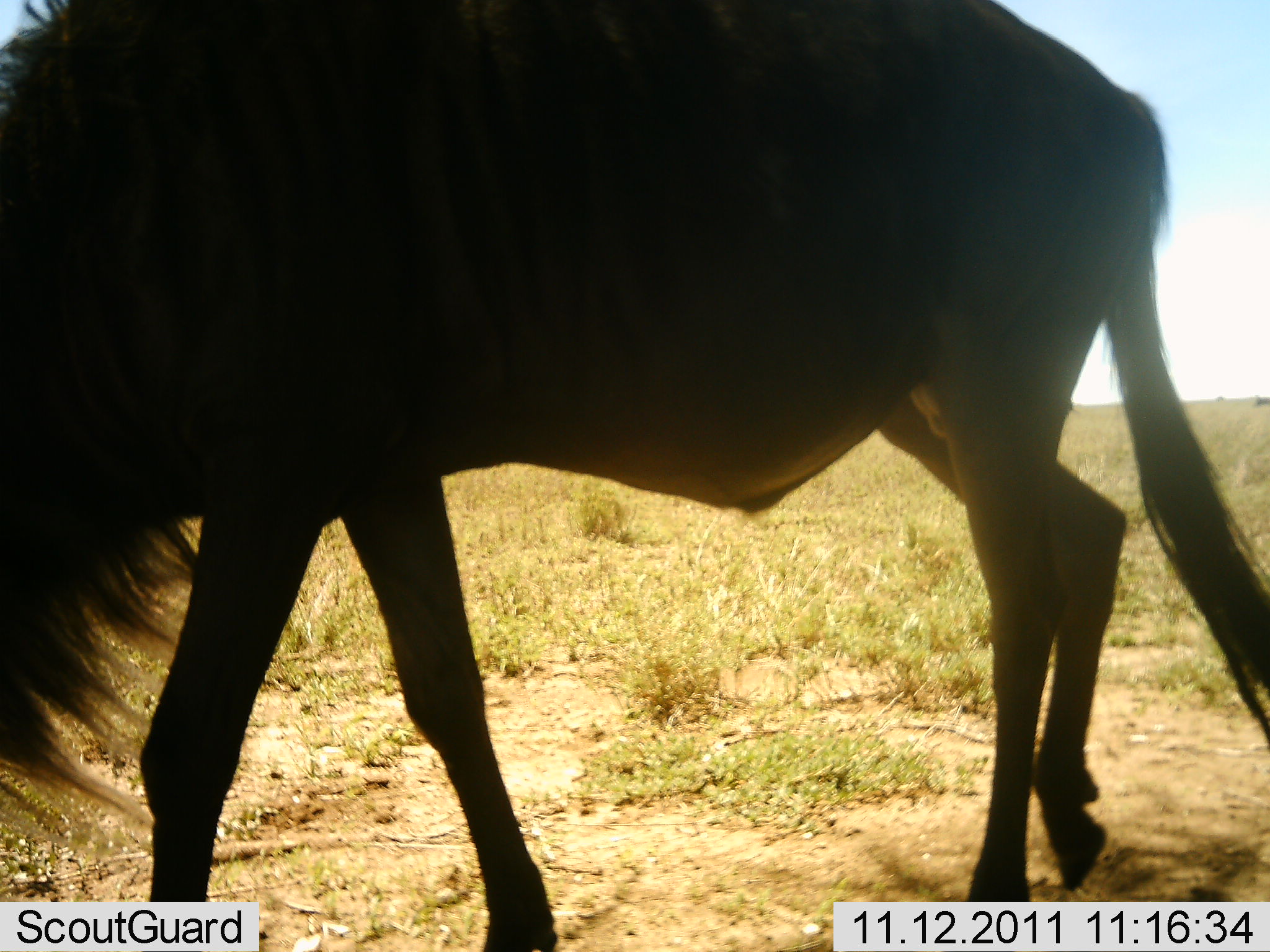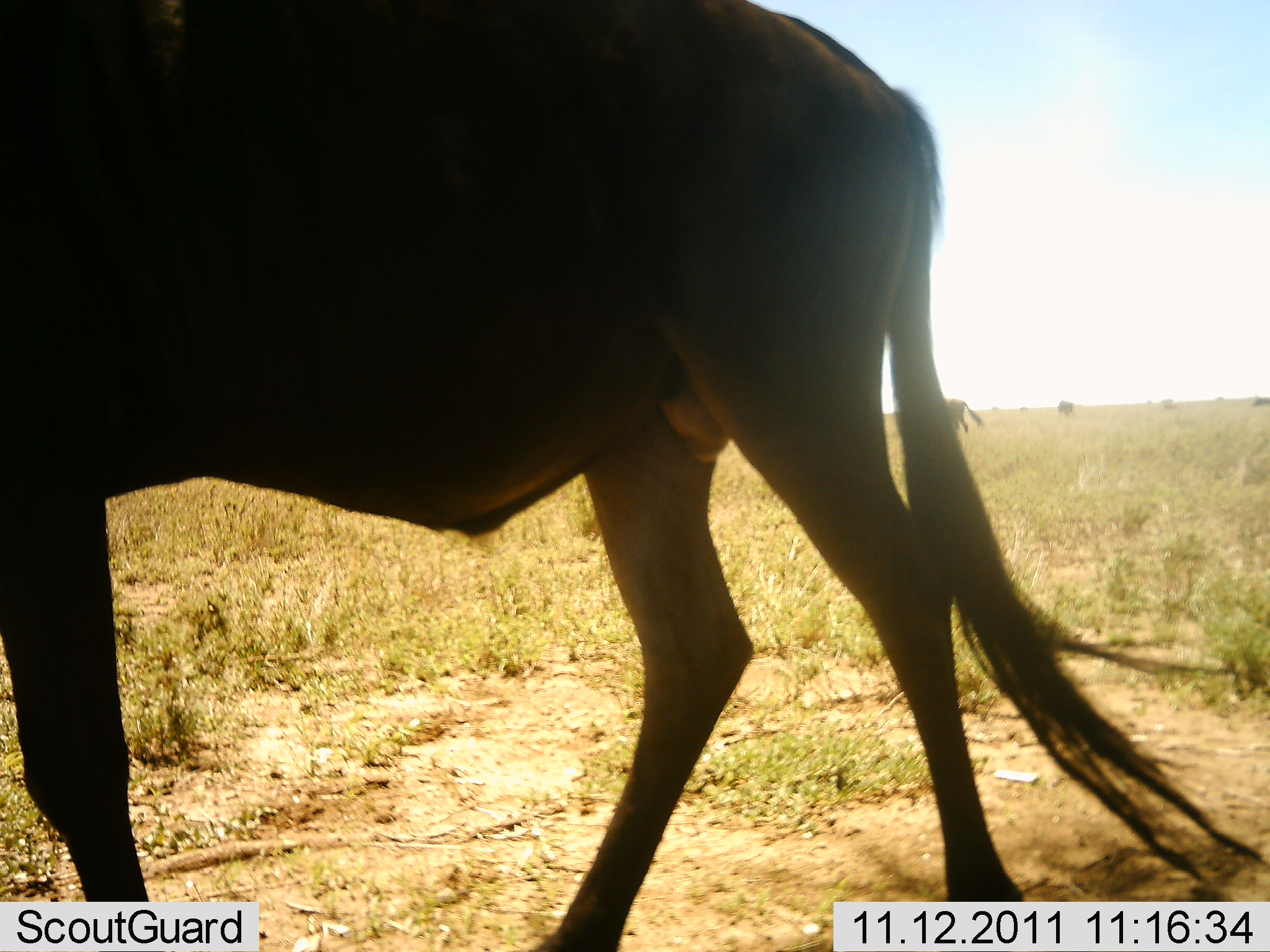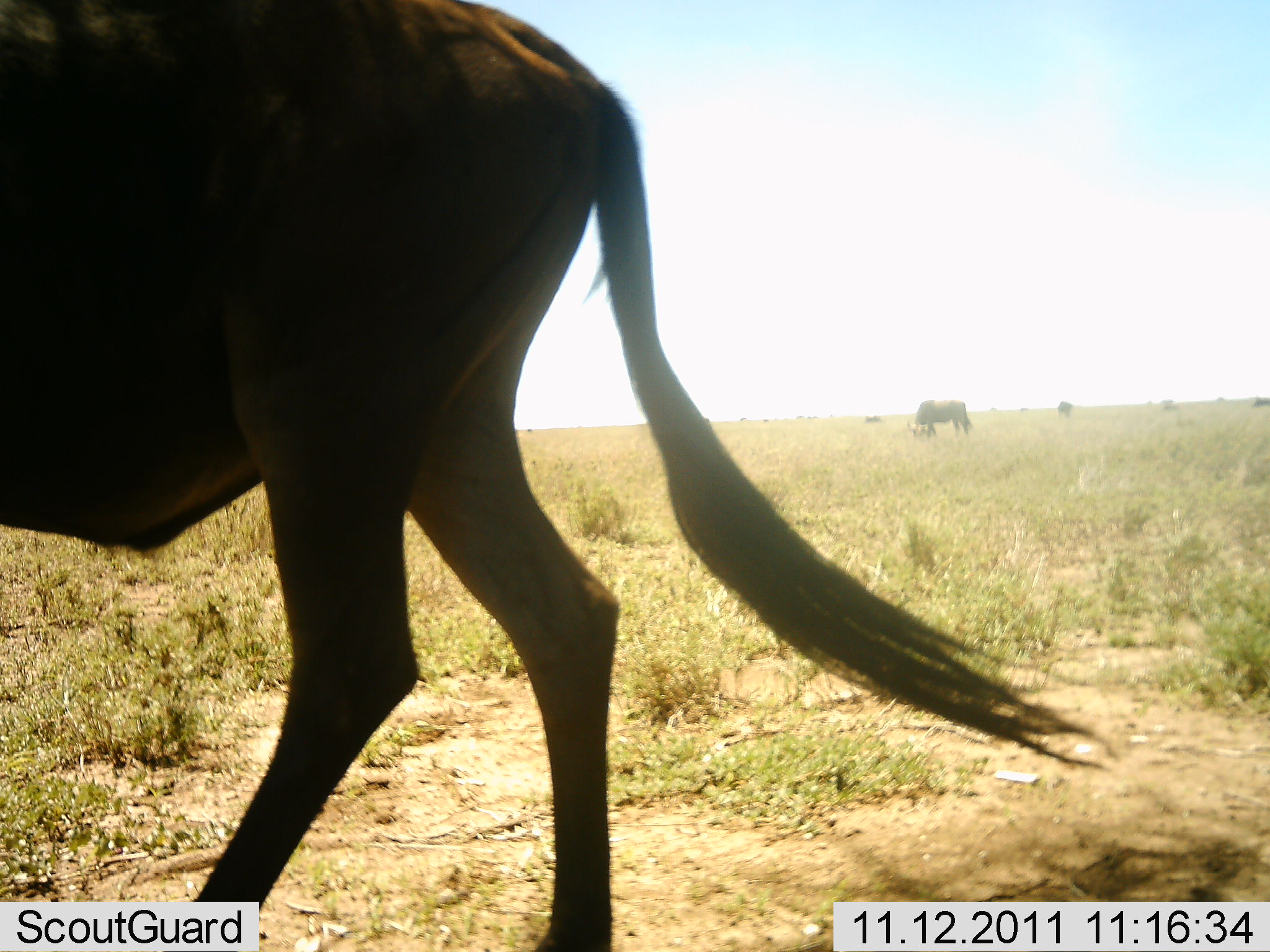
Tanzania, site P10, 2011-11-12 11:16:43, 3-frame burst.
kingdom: Animalia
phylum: Chordata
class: Mammalia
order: Artiodactyla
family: Bovidae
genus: Connochaetes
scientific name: Connochaetes taurinus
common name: blue wildebeest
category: wildebeest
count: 3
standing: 29%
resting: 0%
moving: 86%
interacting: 0%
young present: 0%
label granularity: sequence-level